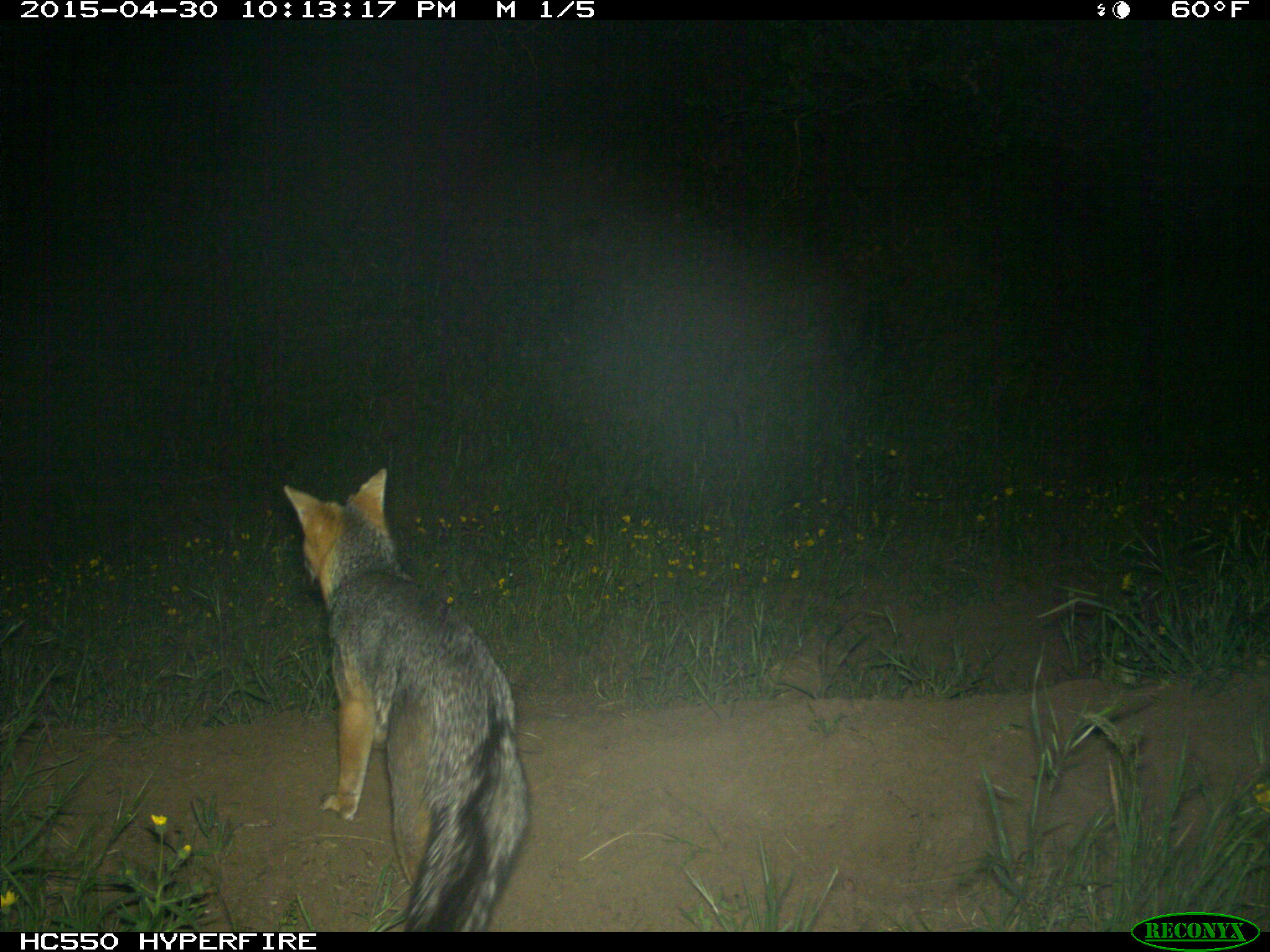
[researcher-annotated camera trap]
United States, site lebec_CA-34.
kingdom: Animalia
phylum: Chordata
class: Mammalia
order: Carnivora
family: Canidae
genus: Urocyon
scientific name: Urocyon cinereoargenteus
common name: gray fox